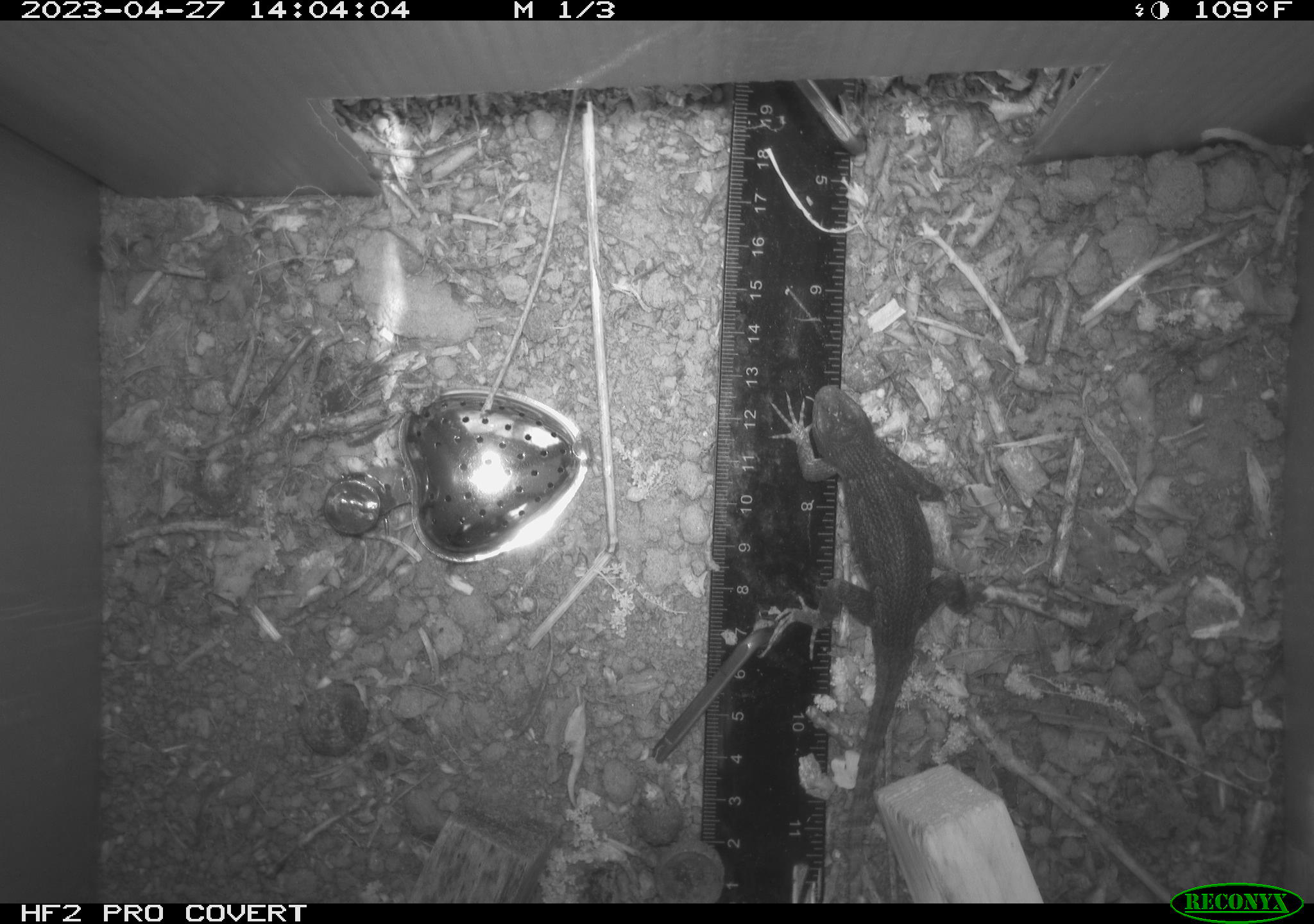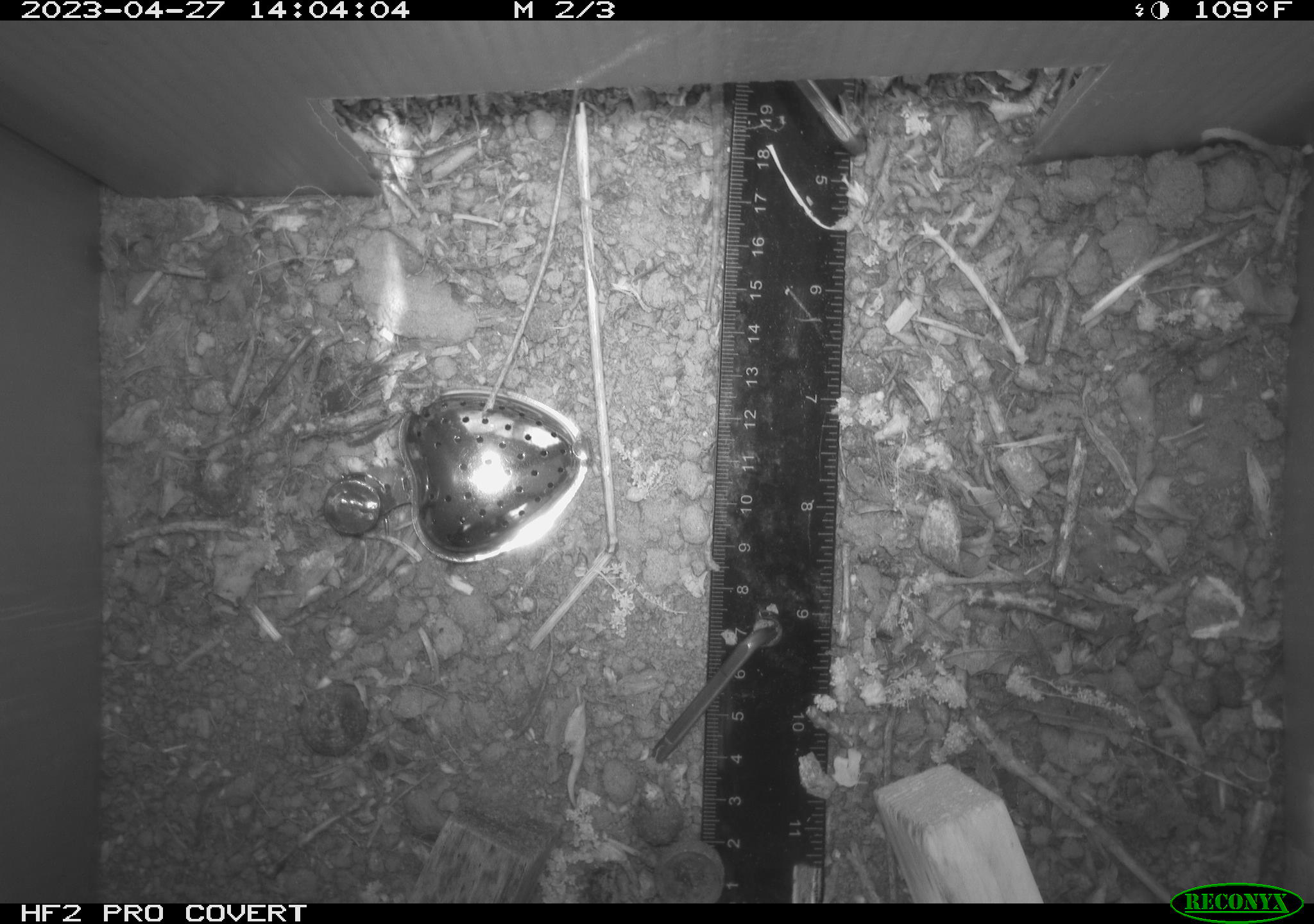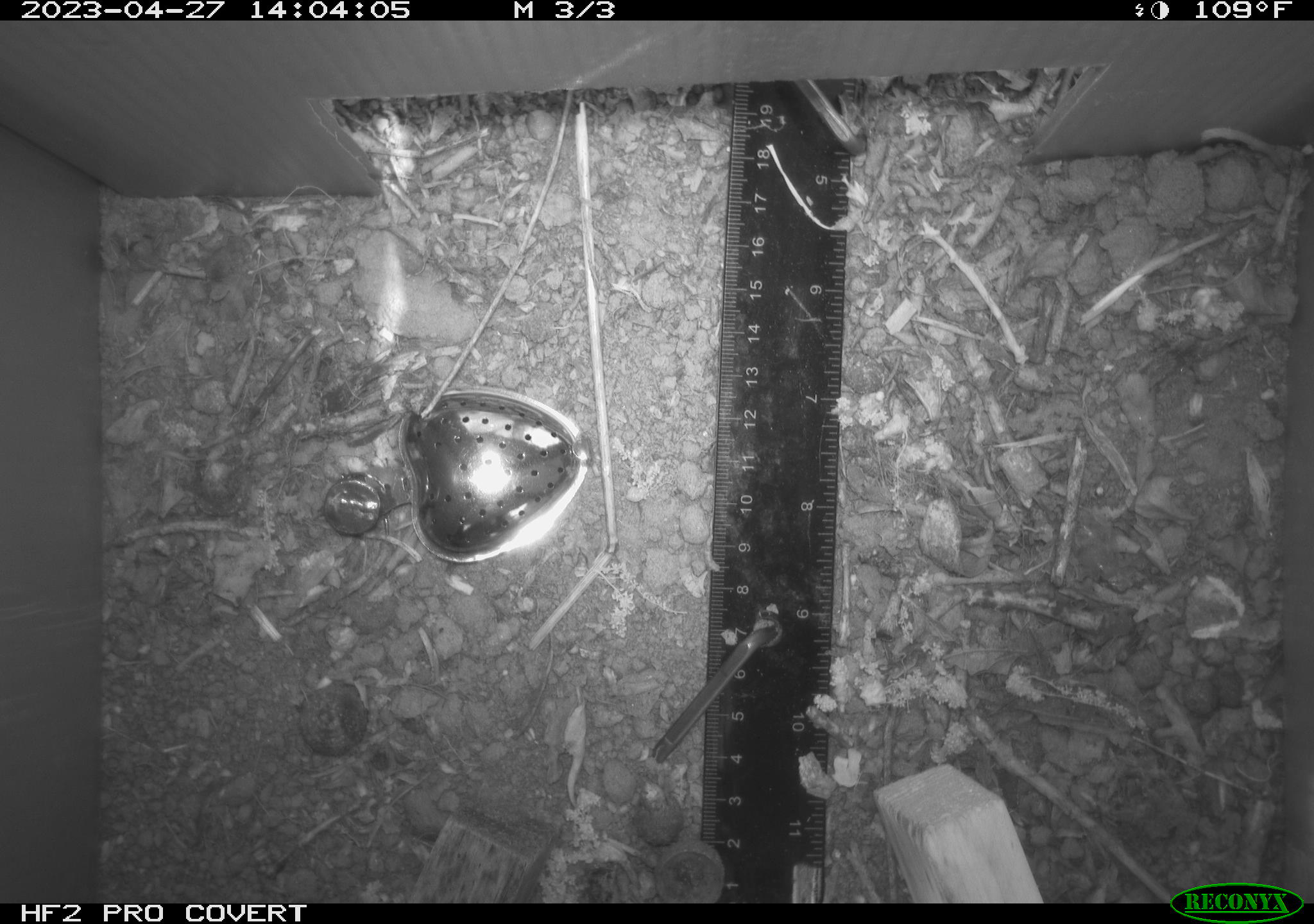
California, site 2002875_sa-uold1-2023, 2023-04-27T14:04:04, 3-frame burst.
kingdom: Animalia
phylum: Chordata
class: Reptilia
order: Squamata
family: Phrynosomatidae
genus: Sceloporus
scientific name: Sceloporus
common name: spiny lizards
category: sceloporus species